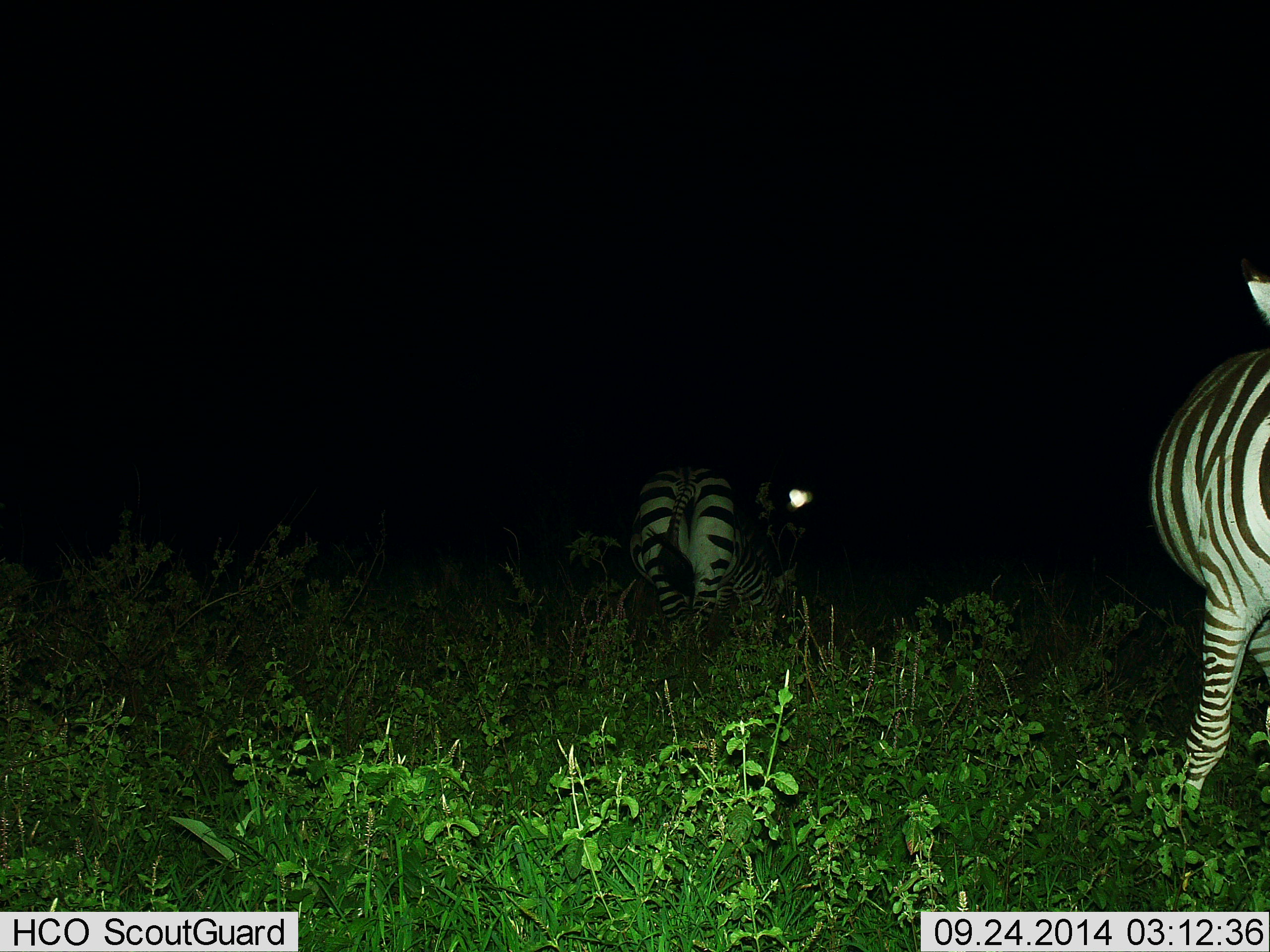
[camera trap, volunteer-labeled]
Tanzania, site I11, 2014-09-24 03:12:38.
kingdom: Animalia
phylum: Chordata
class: Mammalia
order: Perissodactyla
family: Equidae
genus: Equus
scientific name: Equus quagga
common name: plains zebra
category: zebra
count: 2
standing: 60%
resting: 10%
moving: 10%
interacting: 10%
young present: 0%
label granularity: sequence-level